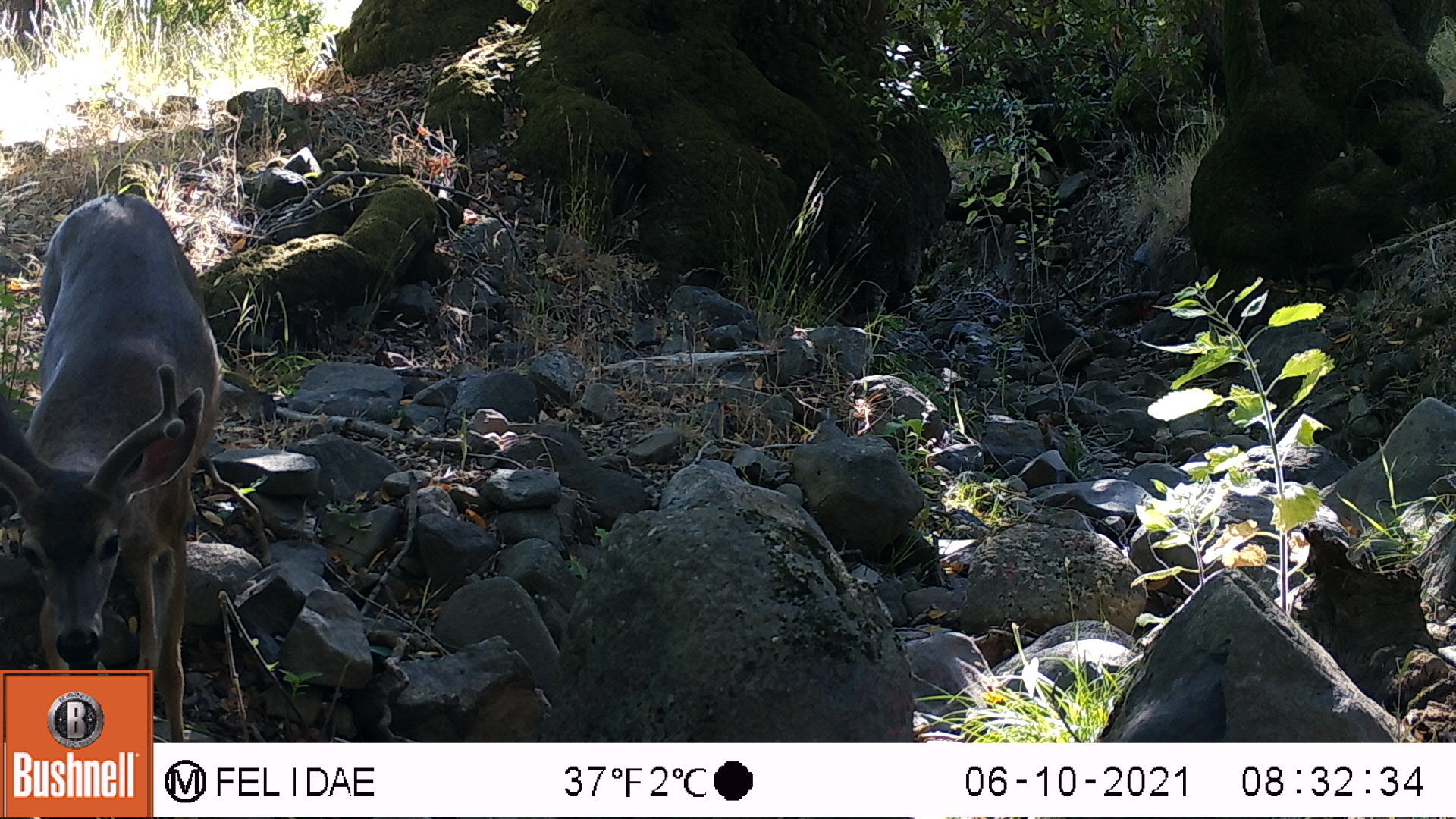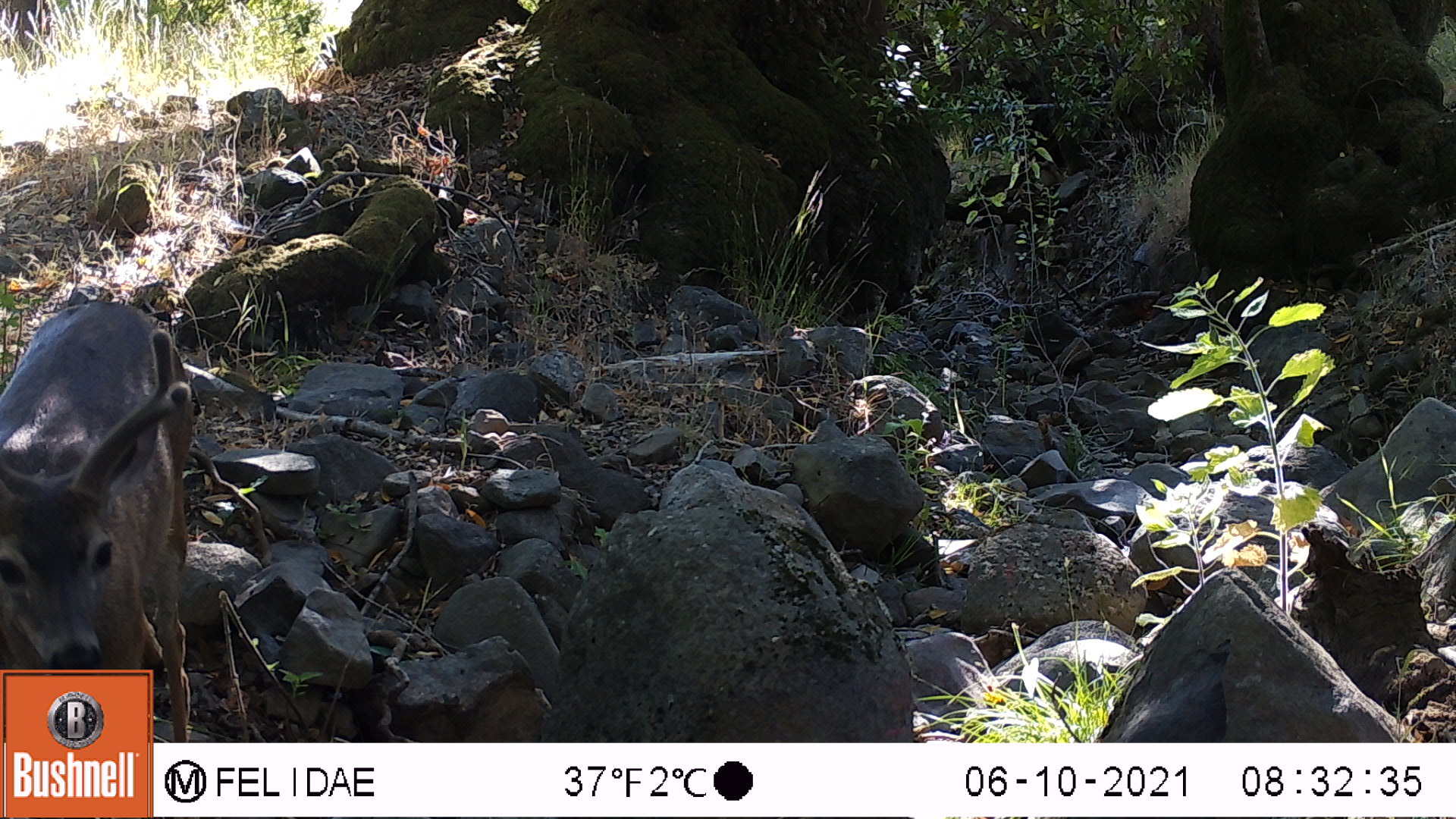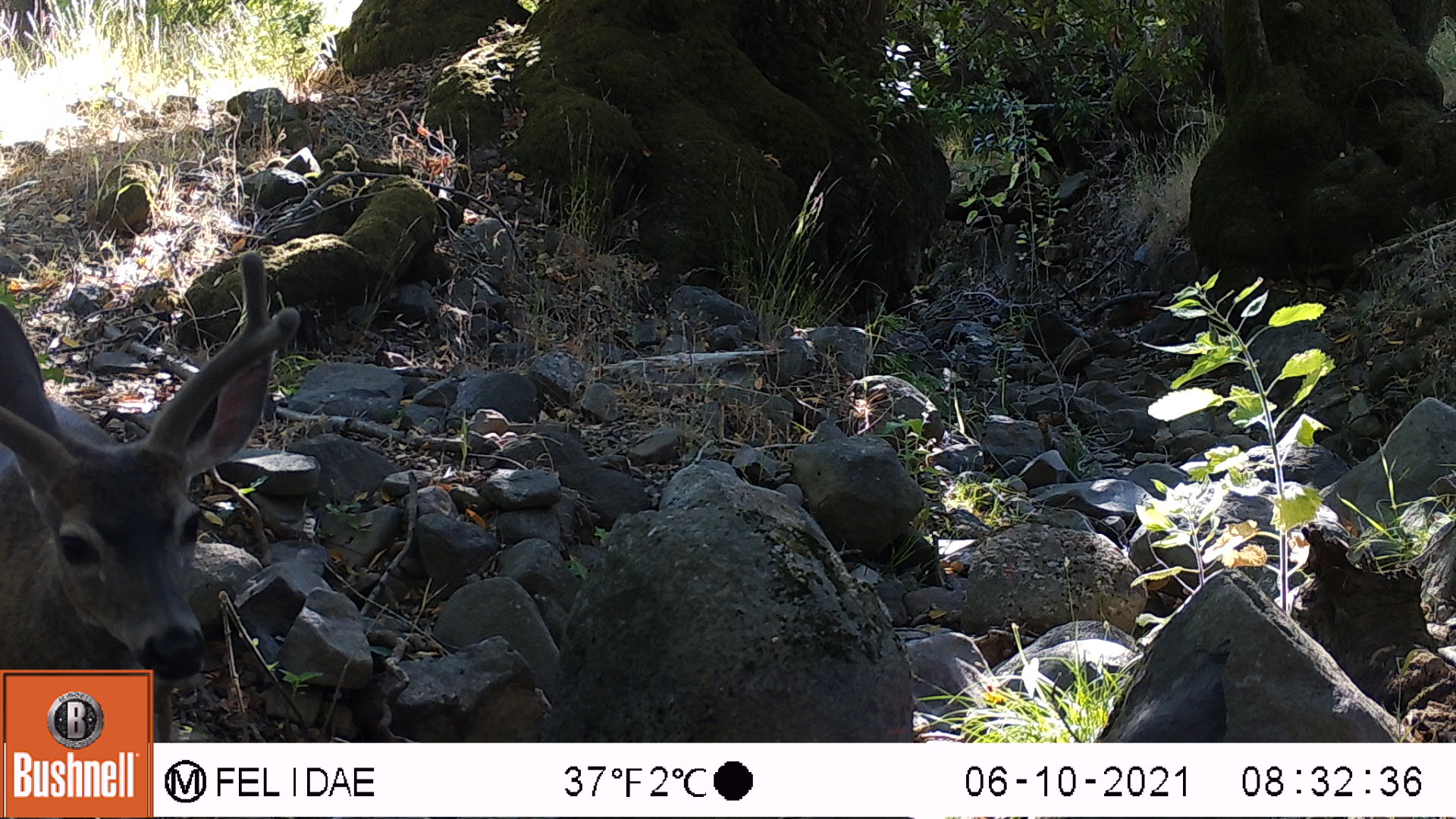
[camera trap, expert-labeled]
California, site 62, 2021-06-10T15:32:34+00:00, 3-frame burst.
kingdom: Animalia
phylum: Chordata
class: Mammalia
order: Artiodactyla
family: Cervidae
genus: Odocoileus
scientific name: Odocoileus hemionus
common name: mule deer